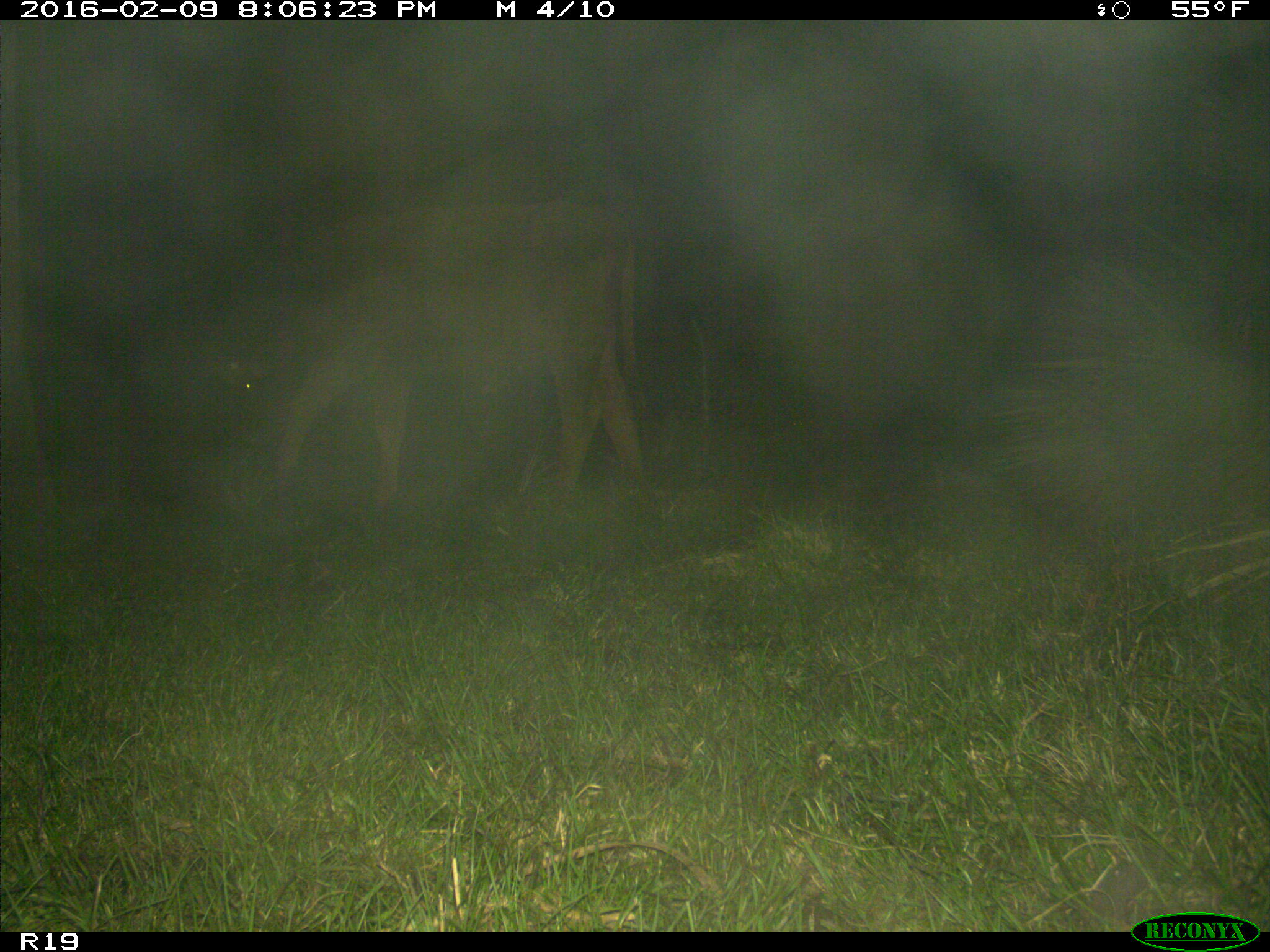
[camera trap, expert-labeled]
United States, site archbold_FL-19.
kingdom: Animalia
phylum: Chordata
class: Mammalia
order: Artiodactyla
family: Bovidae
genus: Bos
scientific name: Bos taurus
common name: domestic cow